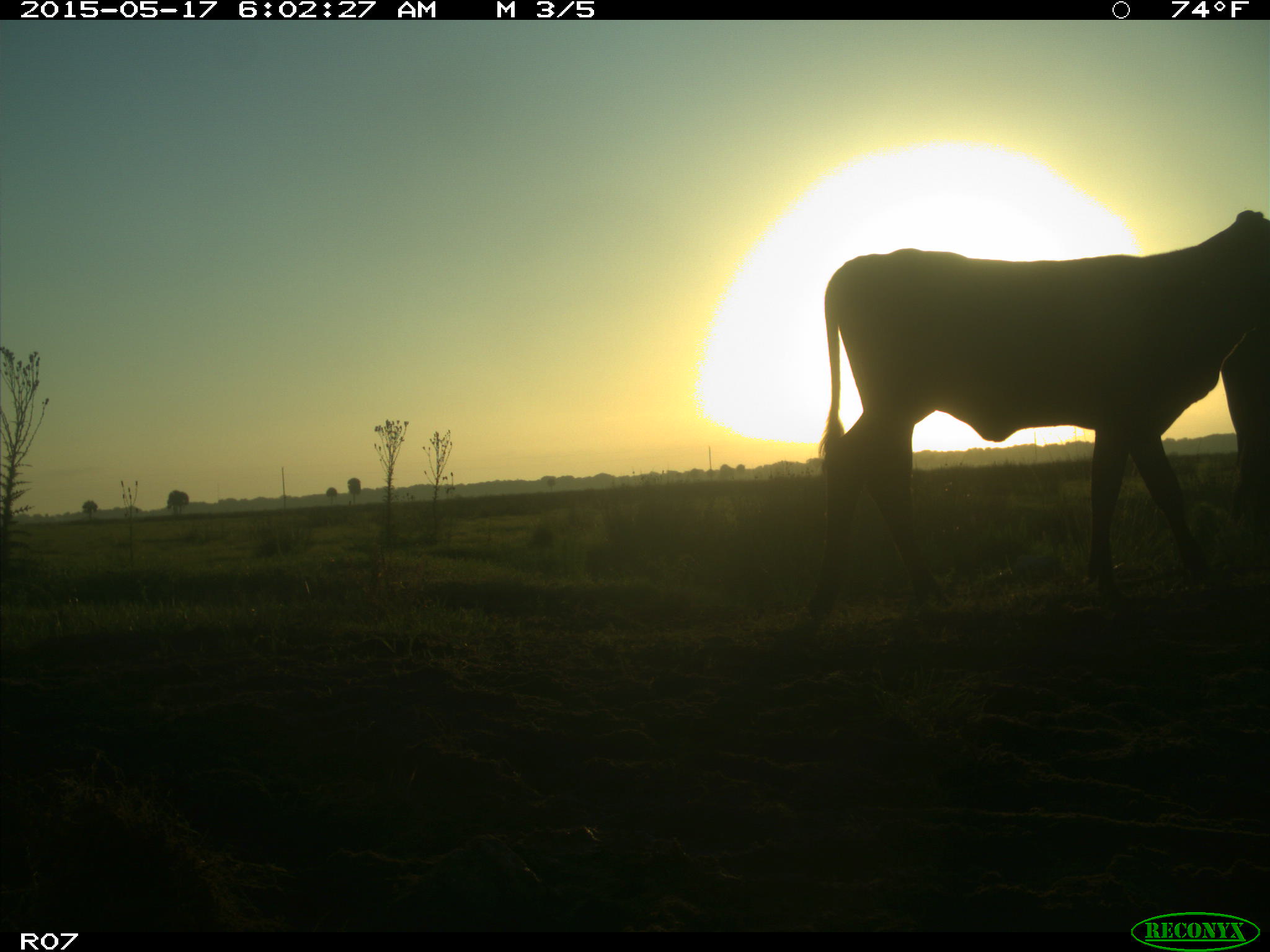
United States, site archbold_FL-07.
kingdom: Animalia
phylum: Chordata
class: Mammalia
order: Artiodactyla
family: Bovidae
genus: Bos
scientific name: Bos taurus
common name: domestic cow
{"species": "Bos taurus (domestic cow)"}